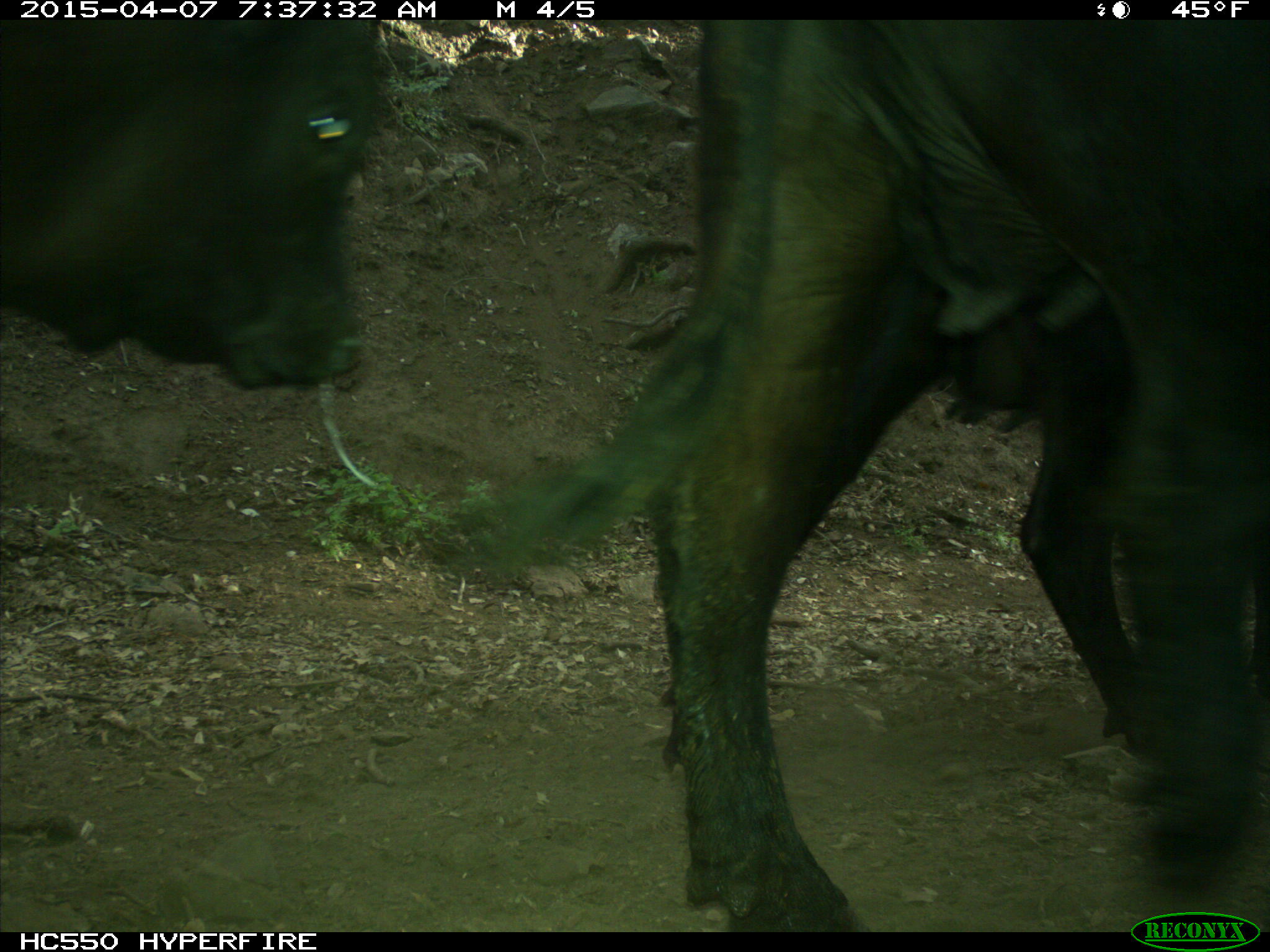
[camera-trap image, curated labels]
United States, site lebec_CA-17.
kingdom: Animalia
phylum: Chordata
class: Mammalia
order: Artiodactyla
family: Bovidae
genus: Bos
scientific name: Bos taurus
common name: domestic cow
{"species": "Bos taurus (domestic cow)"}